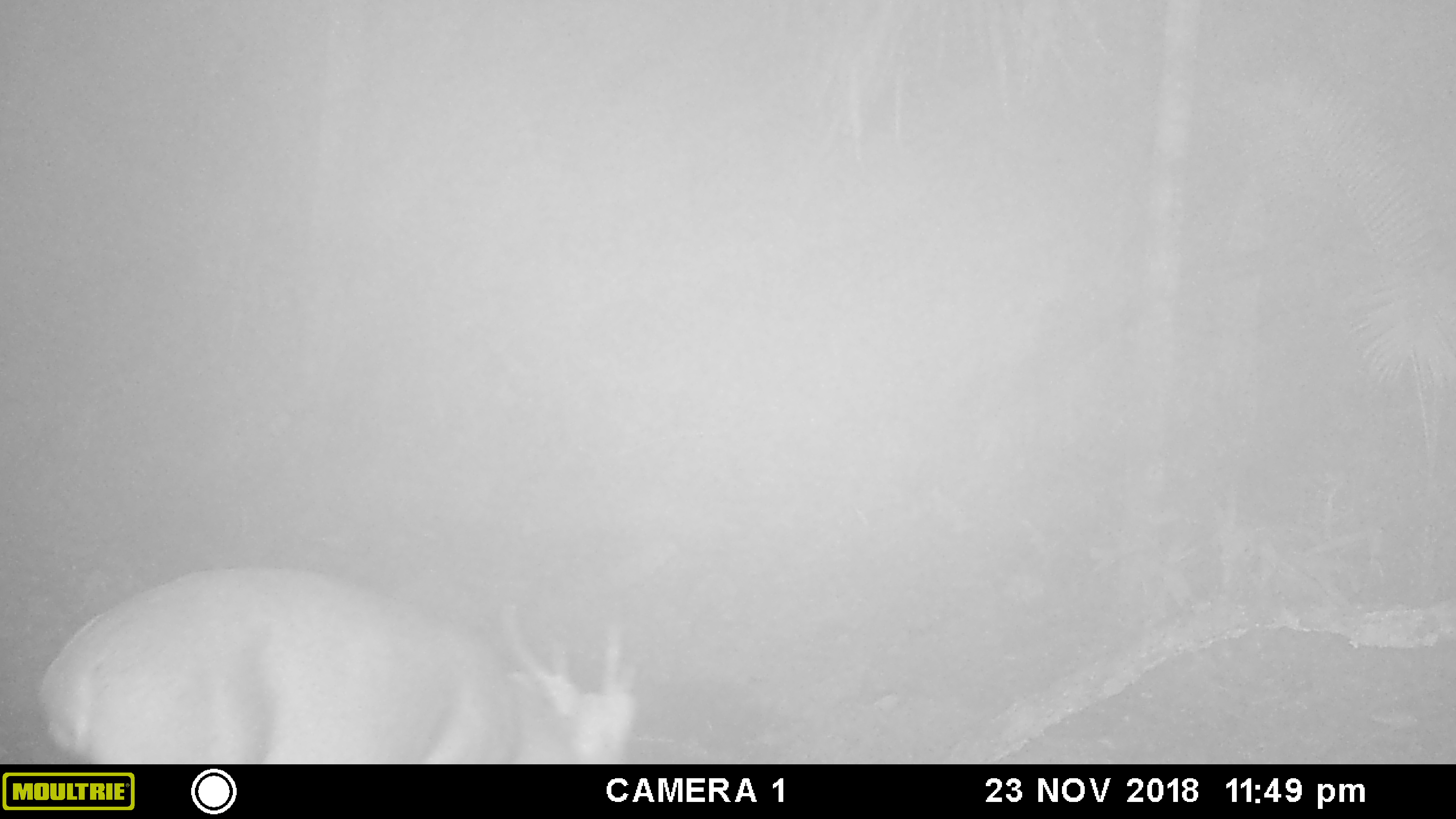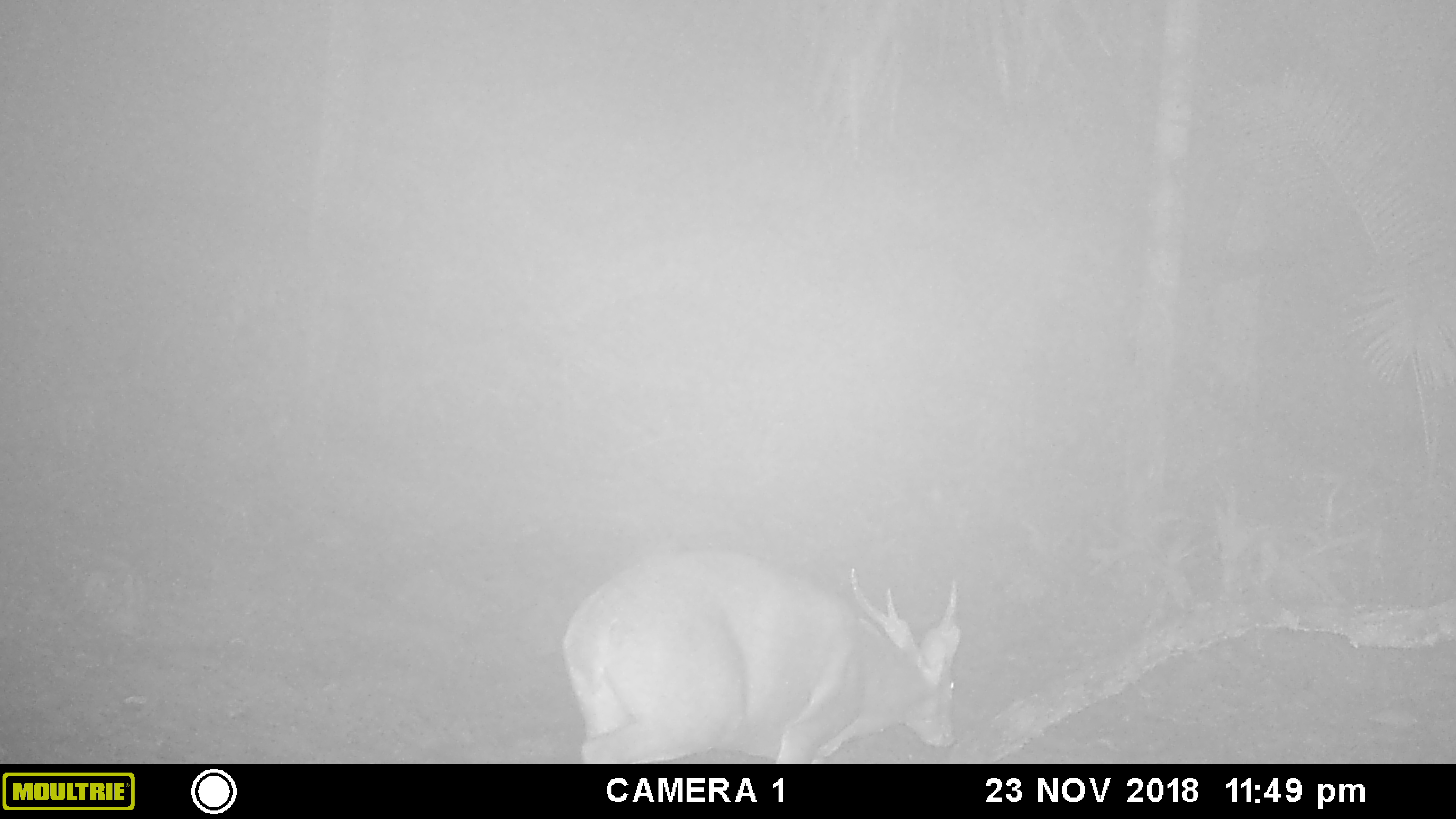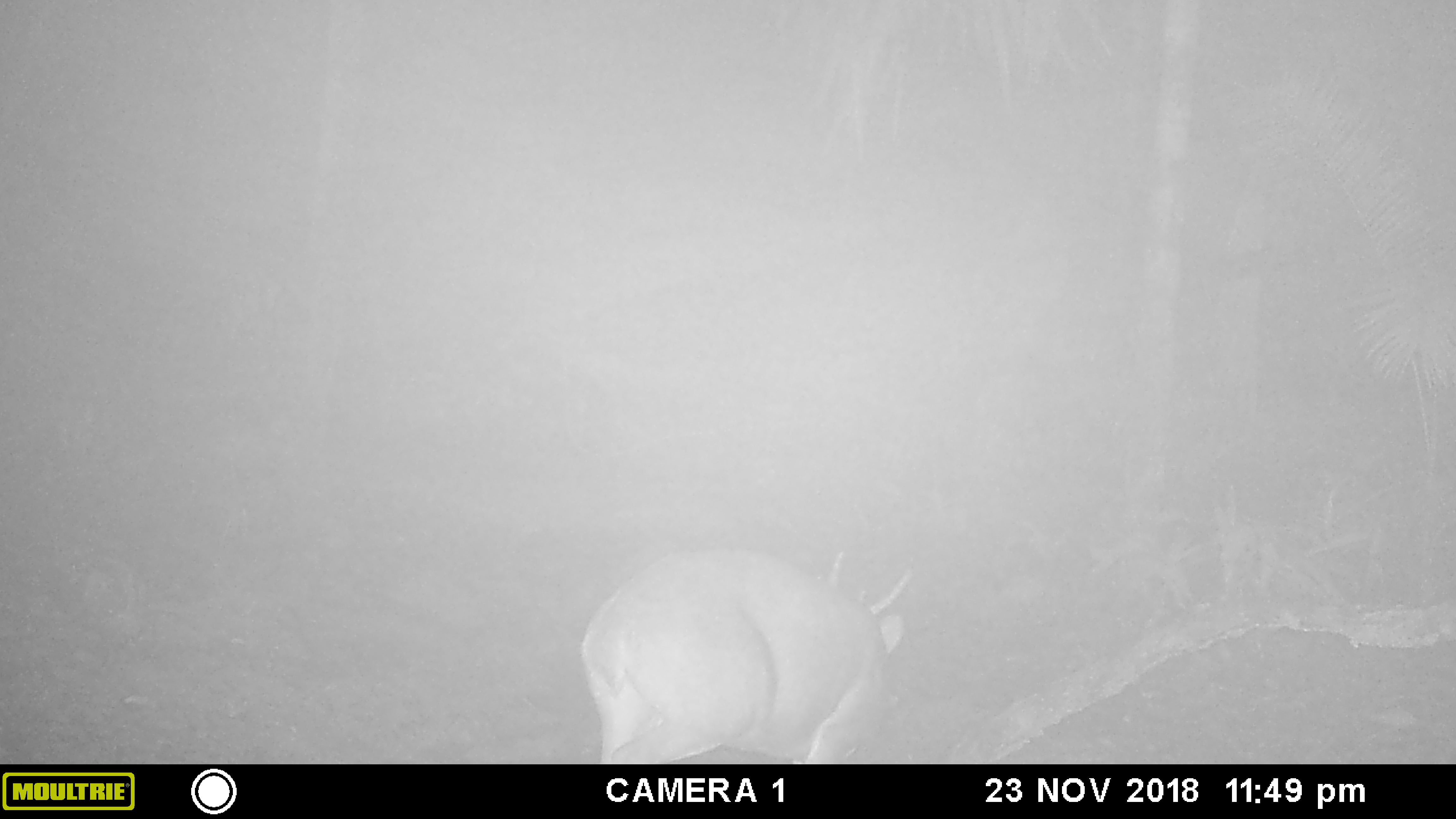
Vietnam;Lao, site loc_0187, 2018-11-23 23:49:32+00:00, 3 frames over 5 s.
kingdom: Animalia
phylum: Chordata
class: Mammalia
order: Artiodactyla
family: Cervidae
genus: Muntiacus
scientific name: Muntiacus vuquangensis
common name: large-antlered muntjac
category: large antlered muntjac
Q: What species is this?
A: Large antlered muntjac (large-antlered muntjac) (Muntiacus vuquangensis).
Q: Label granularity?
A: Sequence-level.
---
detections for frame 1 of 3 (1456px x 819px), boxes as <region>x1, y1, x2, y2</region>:
large antlered muntjac: <region>39, 567, 642, 764</region>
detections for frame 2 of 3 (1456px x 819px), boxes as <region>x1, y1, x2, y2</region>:
large antlered muntjac: <region>561, 546, 961, 764</region>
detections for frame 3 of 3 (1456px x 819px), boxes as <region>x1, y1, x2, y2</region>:
large antlered muntjac: <region>580, 546, 918, 765</region>